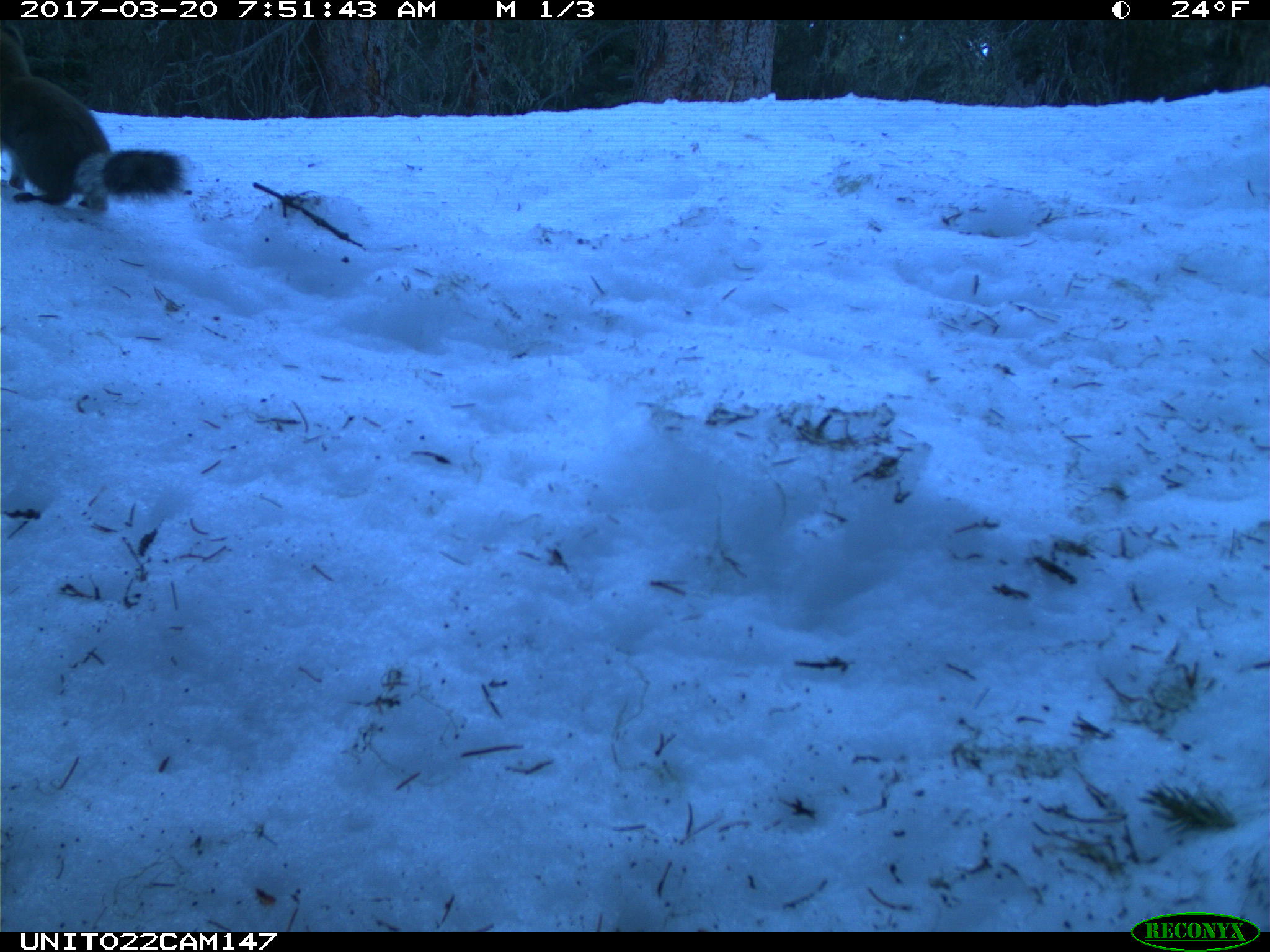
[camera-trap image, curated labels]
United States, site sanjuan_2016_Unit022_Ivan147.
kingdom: Animalia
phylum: Chordata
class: Mammalia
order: Rodentia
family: Sciuridae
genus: Tamiasciurus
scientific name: Tamiasciurus hudsonicus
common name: american red squirrel